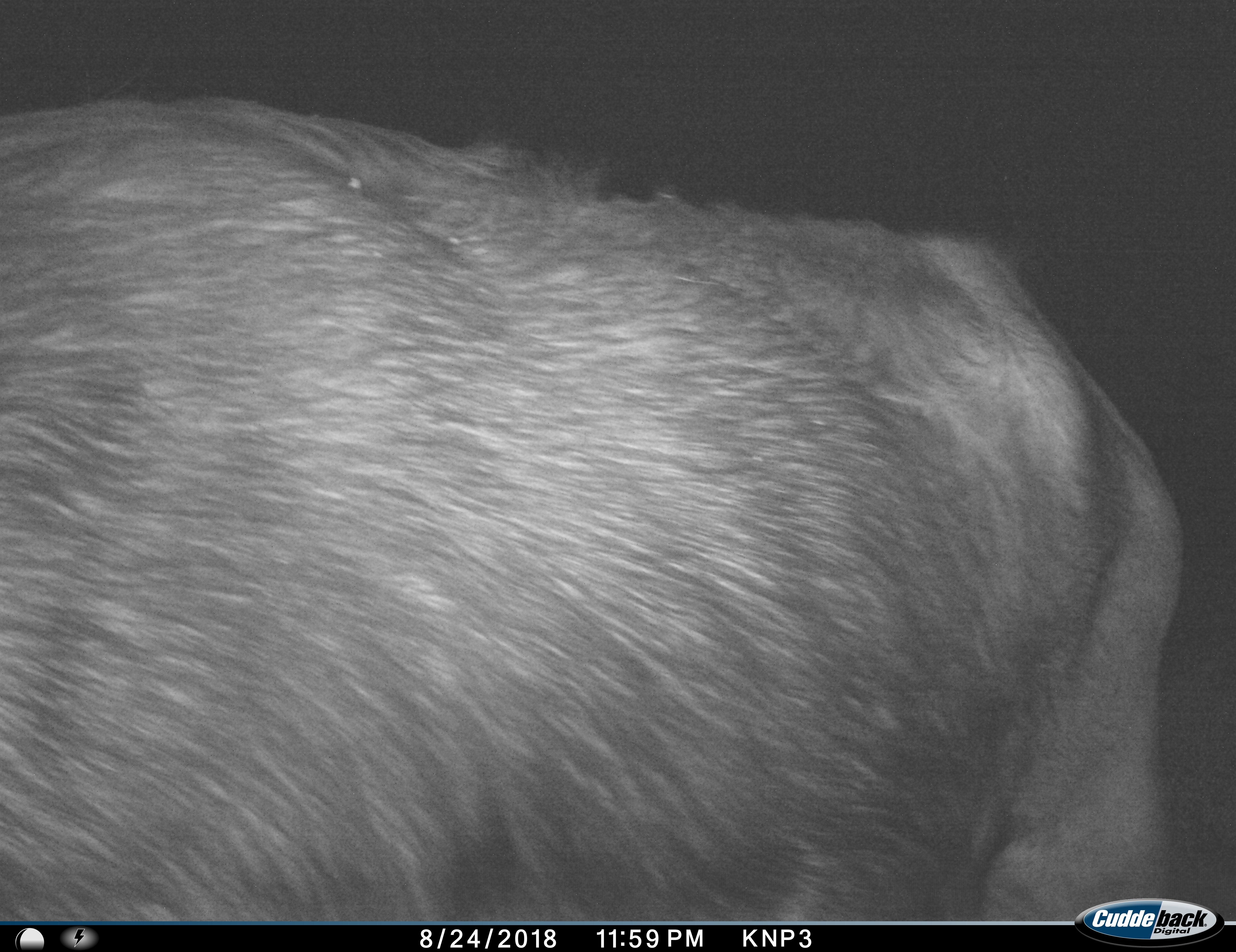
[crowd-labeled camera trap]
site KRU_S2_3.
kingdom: Animalia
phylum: Chordata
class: Mammalia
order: Artiodactyla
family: Bovidae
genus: Syncerus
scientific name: Syncerus caffer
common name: african buffalo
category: buffalo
Buffalo (african buffalo) (Syncerus caffer), count 1. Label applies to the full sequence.